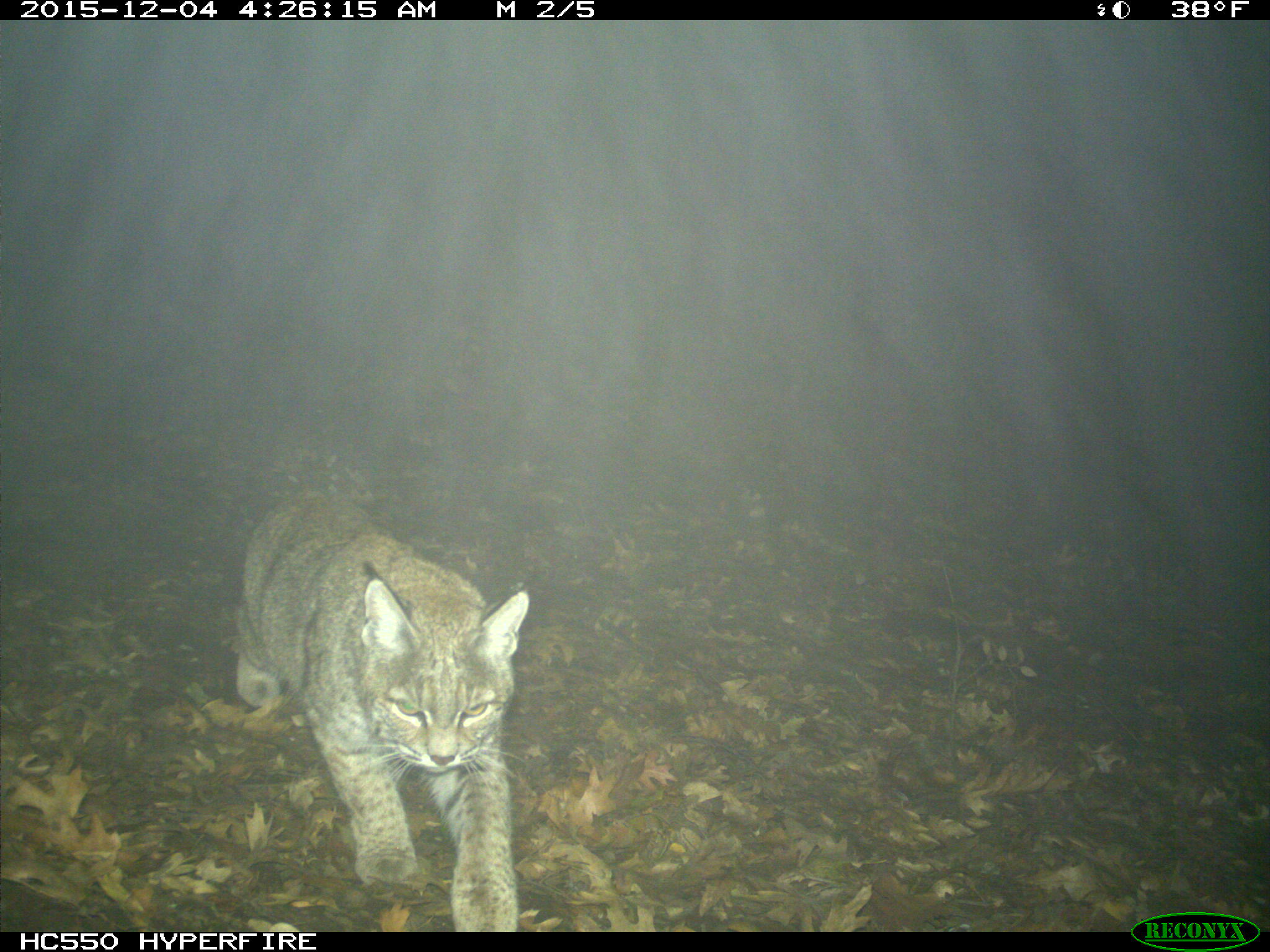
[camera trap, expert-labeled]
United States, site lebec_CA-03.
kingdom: Animalia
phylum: Chordata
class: Mammalia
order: Carnivora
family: Felidae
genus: Lynx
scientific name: Lynx rufus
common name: bobcat